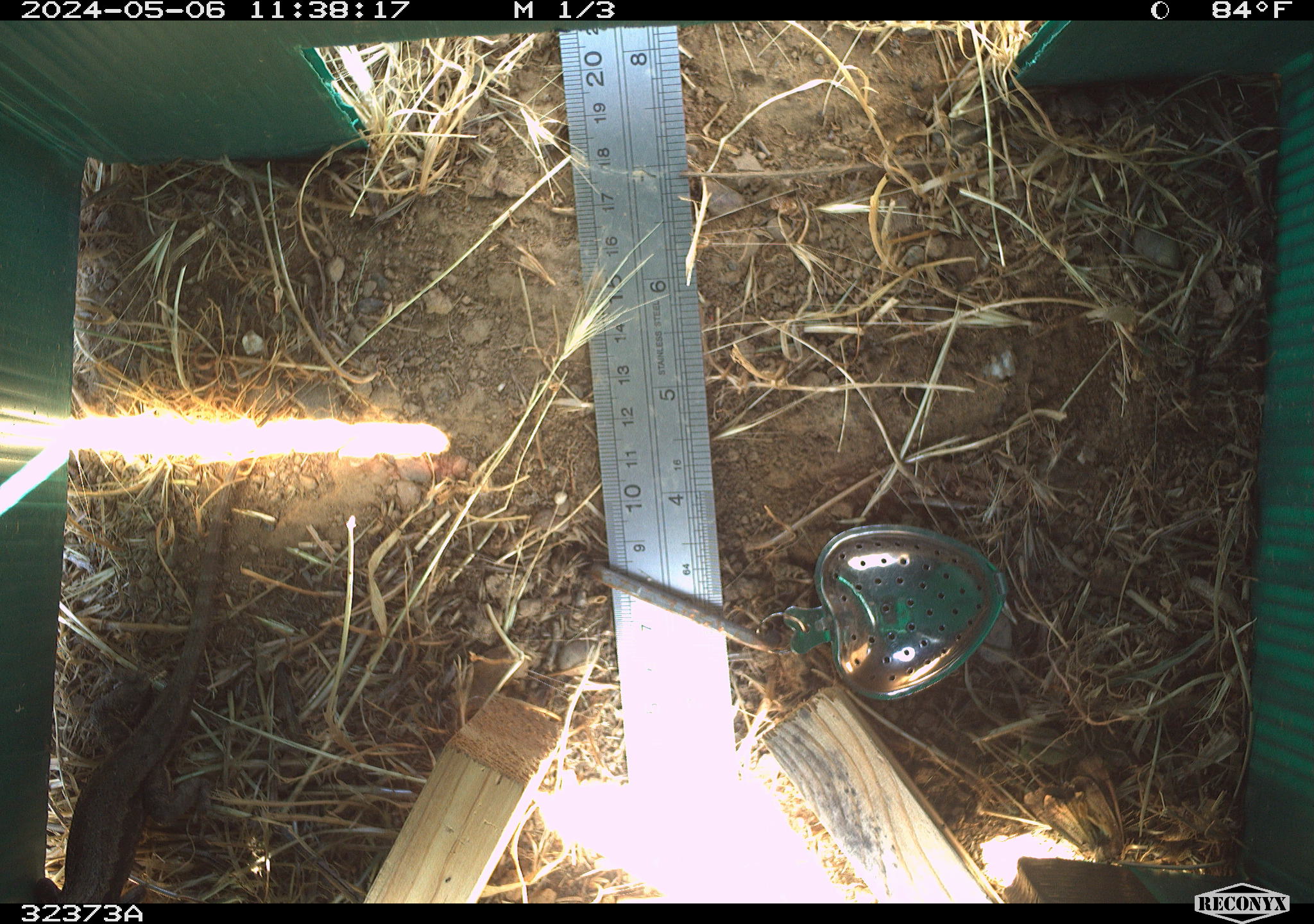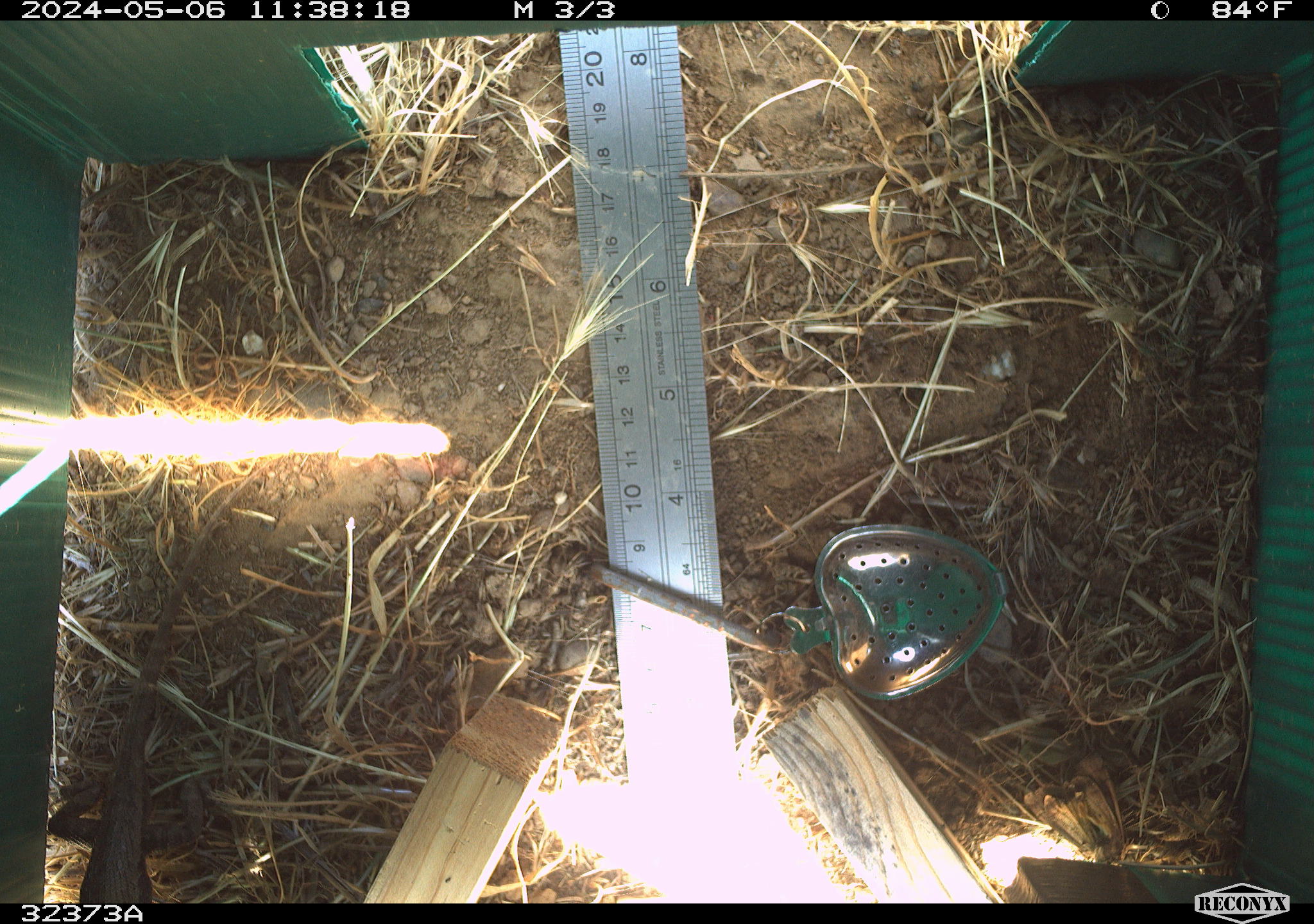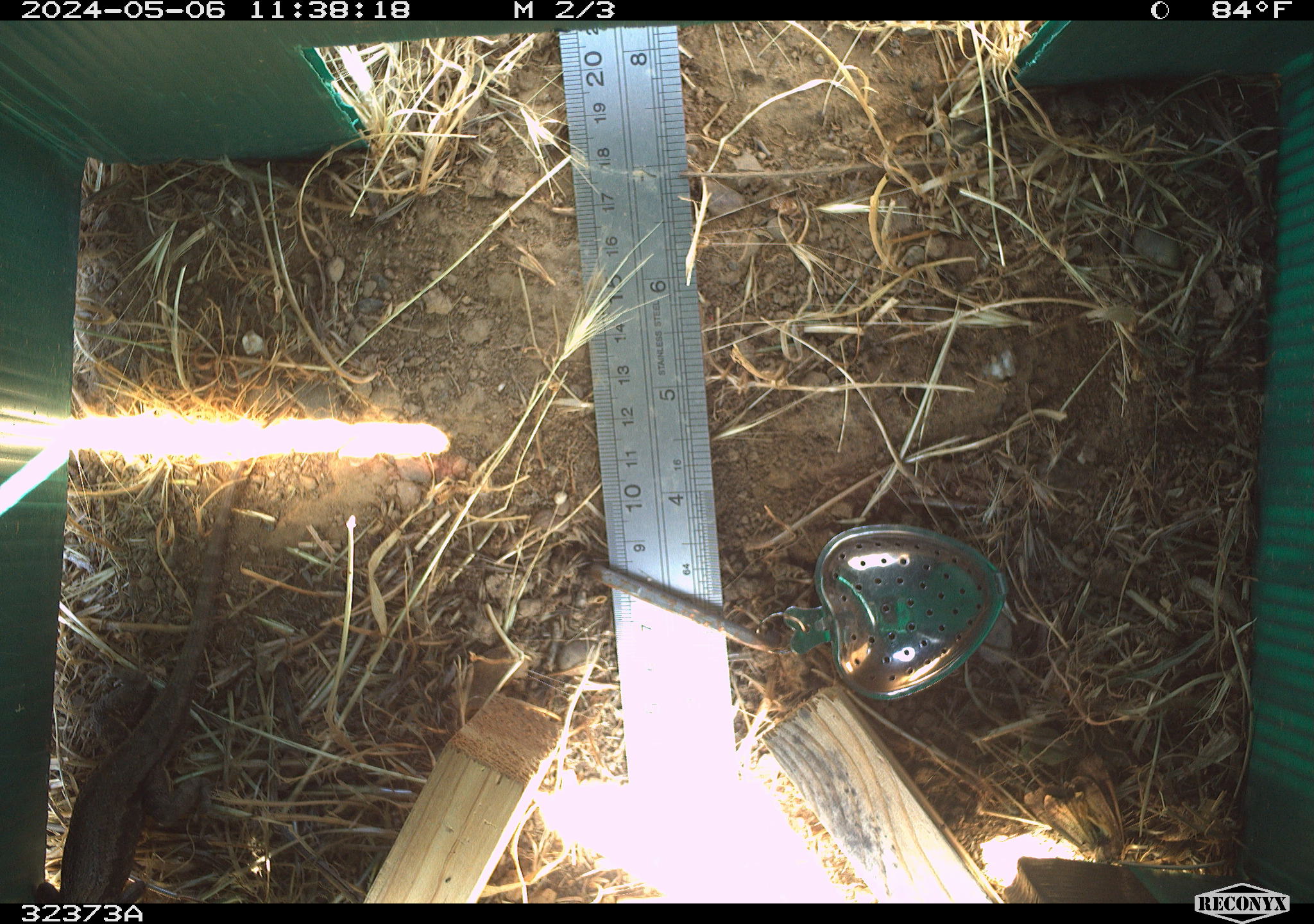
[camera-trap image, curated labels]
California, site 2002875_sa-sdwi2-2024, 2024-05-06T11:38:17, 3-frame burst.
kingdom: Animalia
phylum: Chordata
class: Reptilia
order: Squamata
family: Phrynosomatidae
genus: Sceloporus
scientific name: Sceloporus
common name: spiny lizards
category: sceloporus species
Sceloporus species (spiny lizards) (Sceloporus).